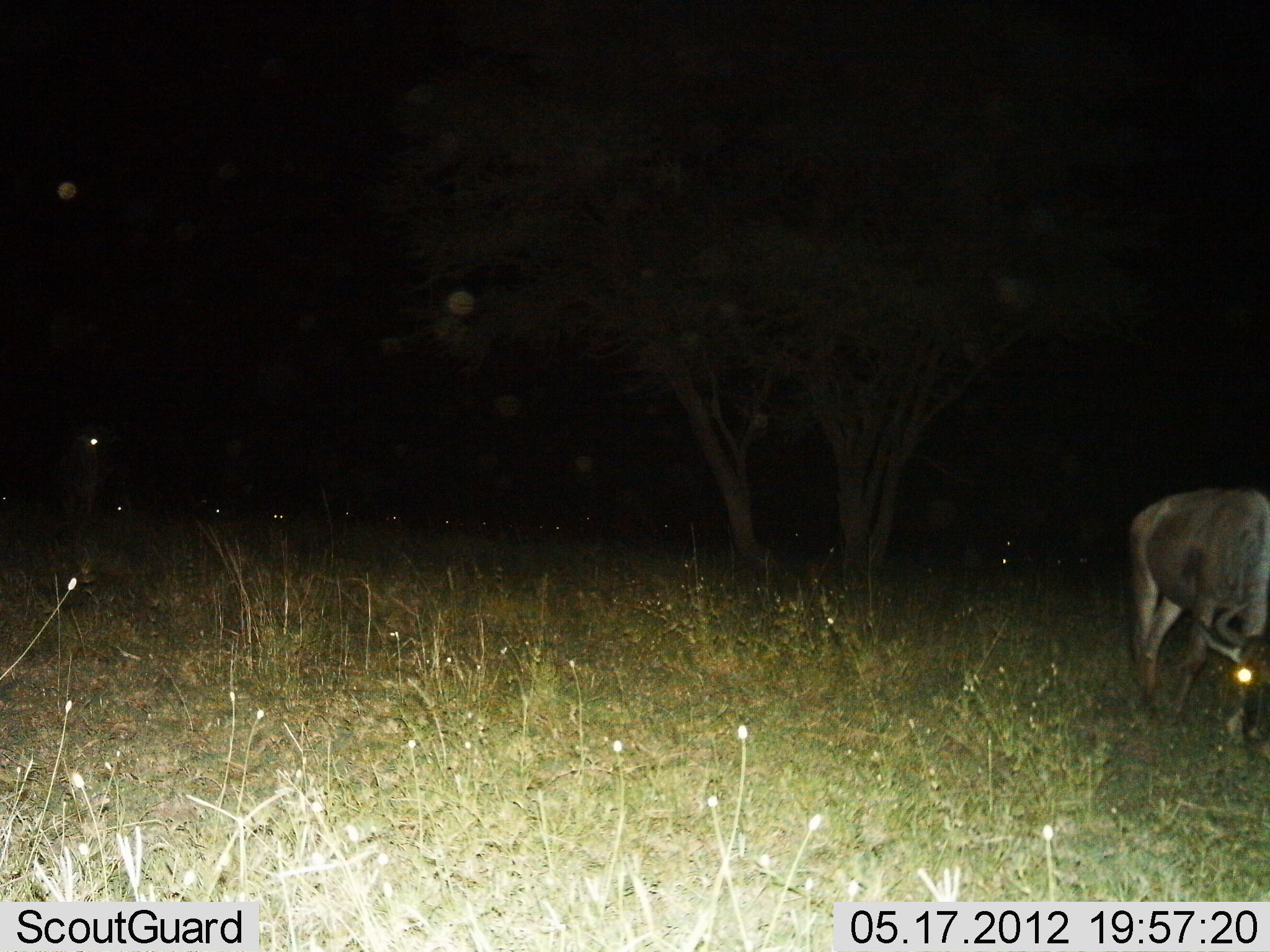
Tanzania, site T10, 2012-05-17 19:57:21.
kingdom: Animalia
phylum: Chordata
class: Mammalia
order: Artiodactyla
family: Bovidae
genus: Connochaetes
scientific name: Connochaetes taurinus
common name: blue wildebeest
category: wildebeest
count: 1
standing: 60%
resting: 0%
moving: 0%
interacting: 0%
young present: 0%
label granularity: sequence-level